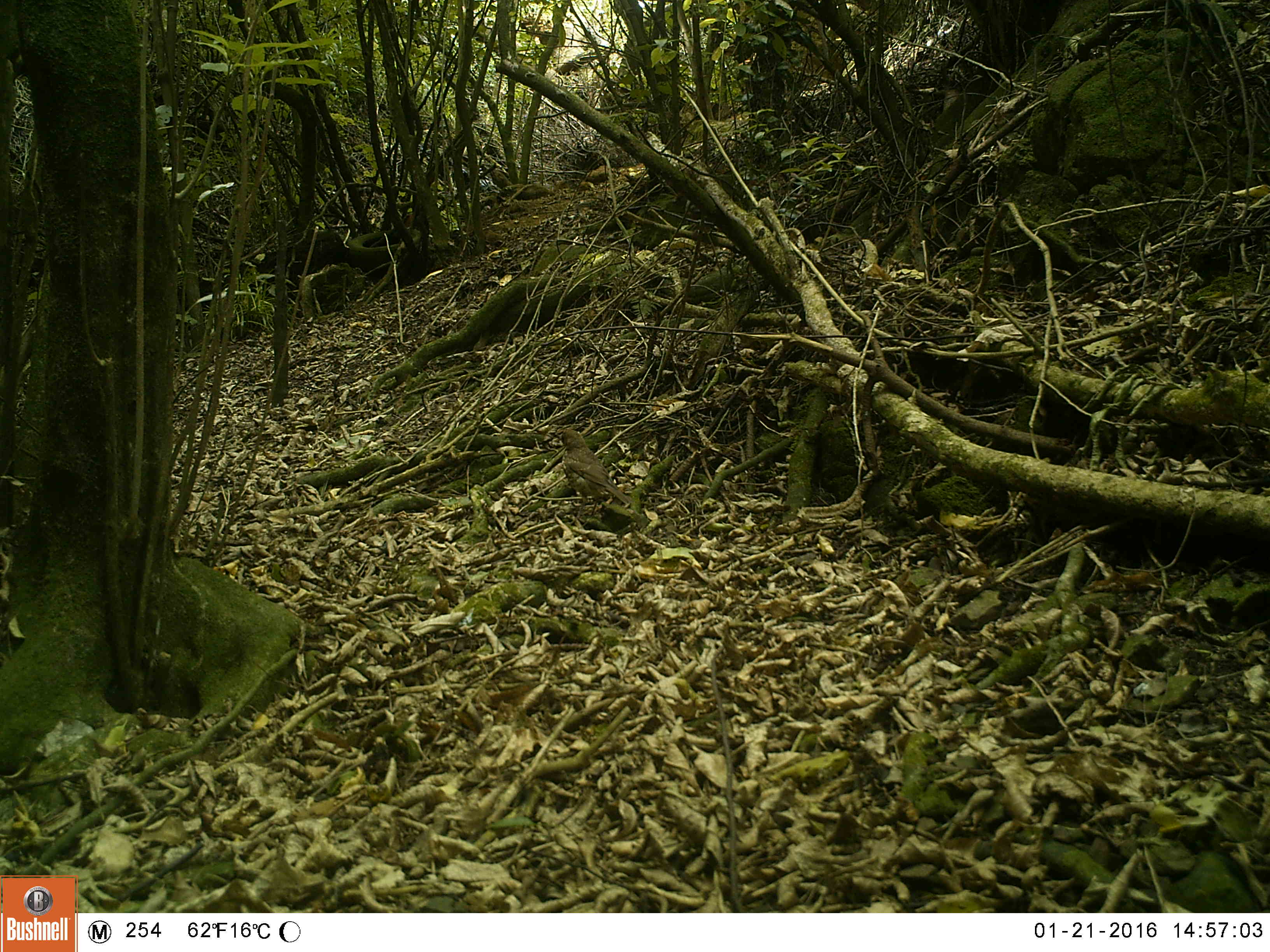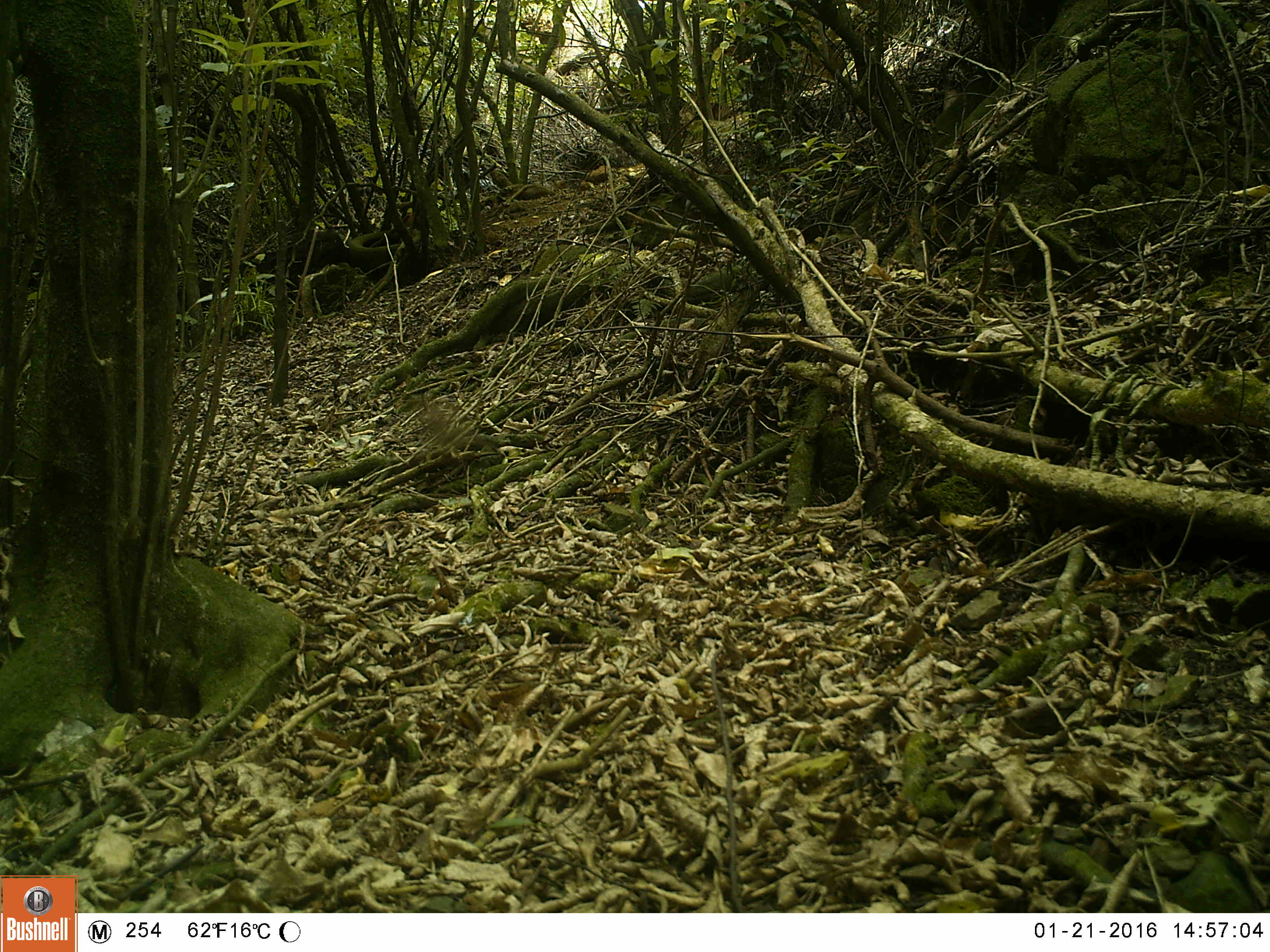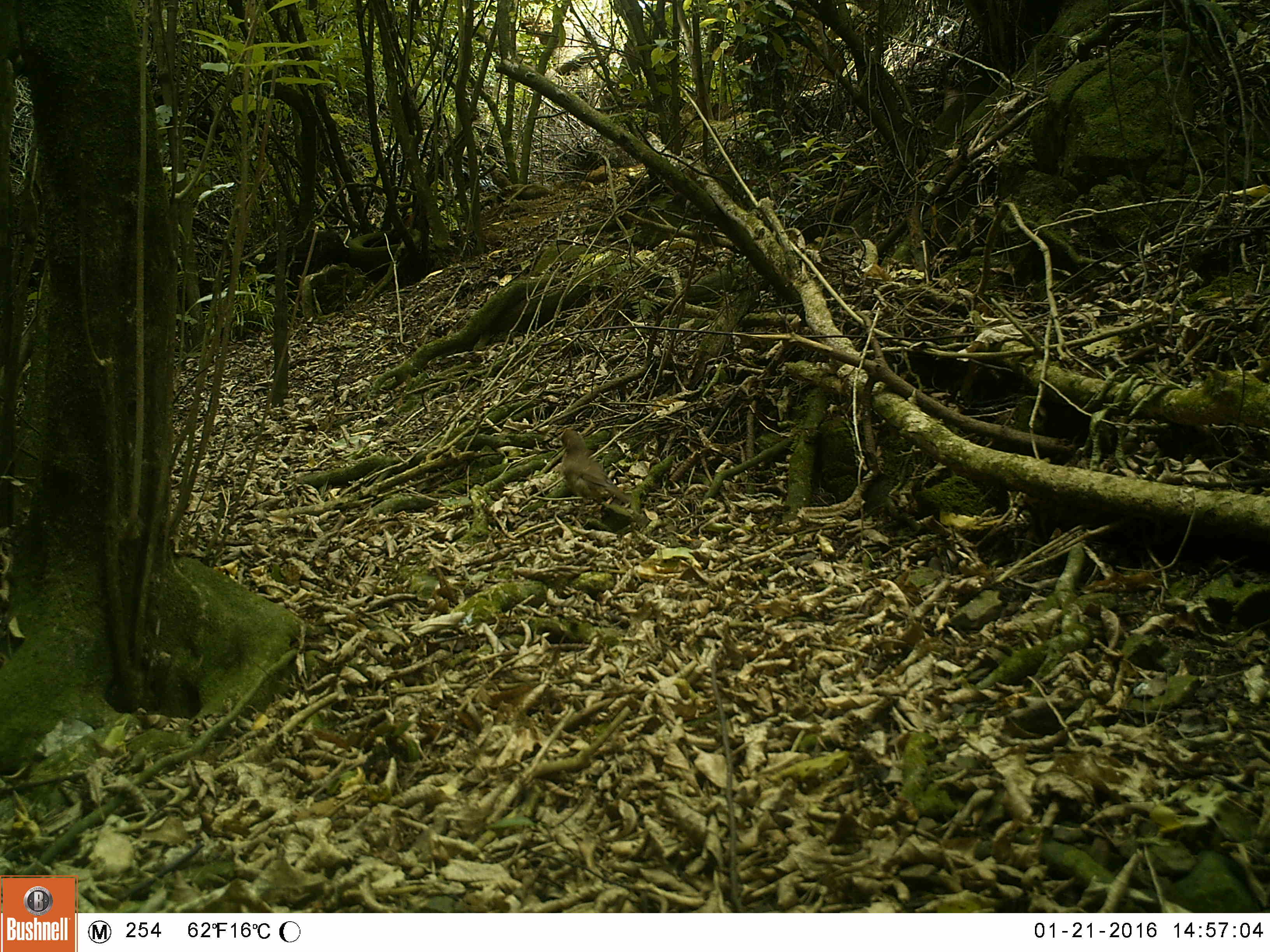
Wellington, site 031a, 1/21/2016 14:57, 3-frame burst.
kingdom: Animalia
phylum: Chordata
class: Aves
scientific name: Aves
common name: bird